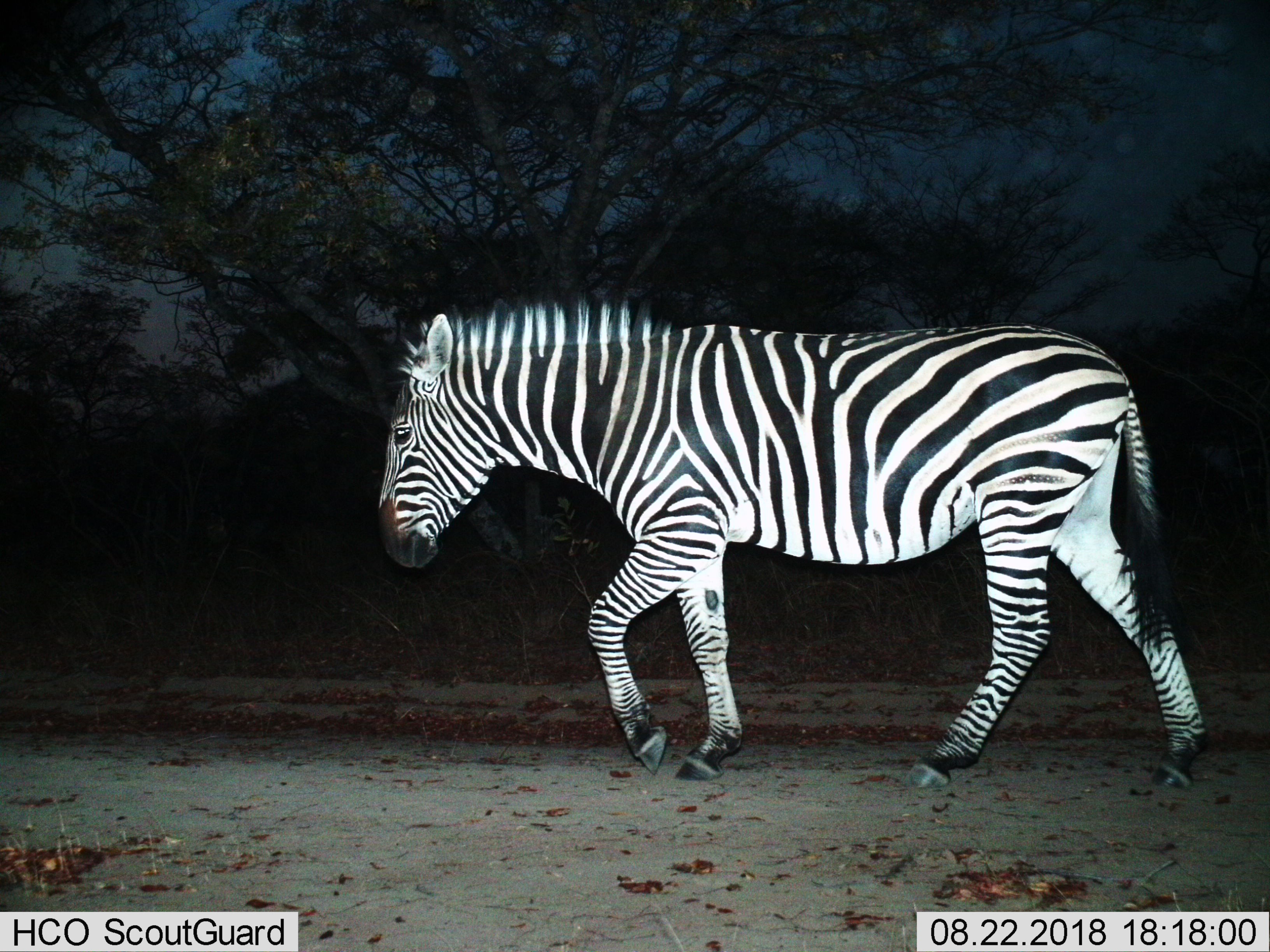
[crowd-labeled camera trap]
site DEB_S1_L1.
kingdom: Animalia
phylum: Chordata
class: Mammalia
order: Perissodactyla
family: Equidae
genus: Equus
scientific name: Equus quagga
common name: plains zebra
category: zebraplains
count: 1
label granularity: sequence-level